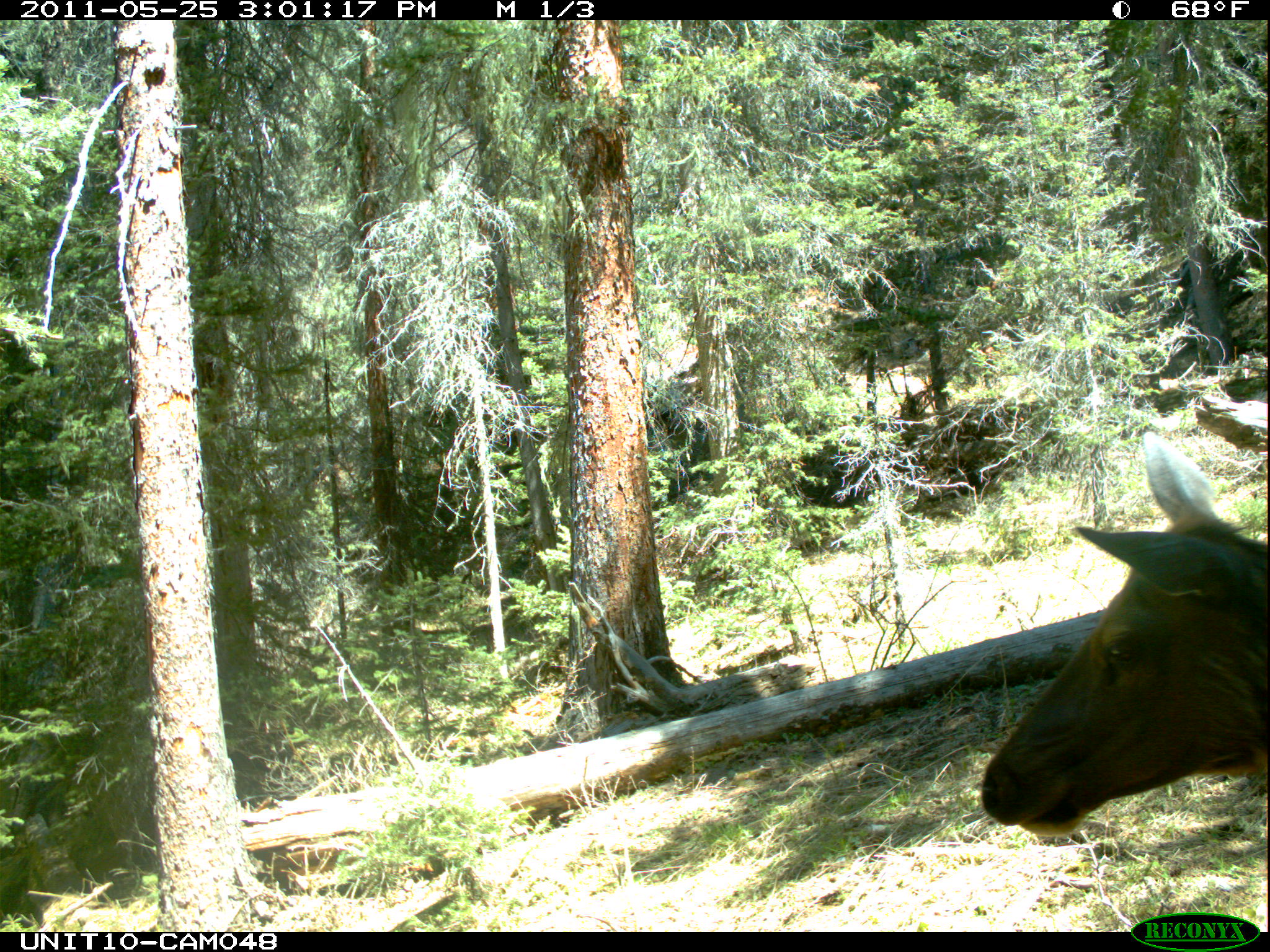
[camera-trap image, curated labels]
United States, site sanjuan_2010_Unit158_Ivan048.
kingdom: Animalia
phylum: Chordata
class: Mammalia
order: Artiodactyla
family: Cervidae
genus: Cervus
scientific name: Cervus elaphus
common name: red deer